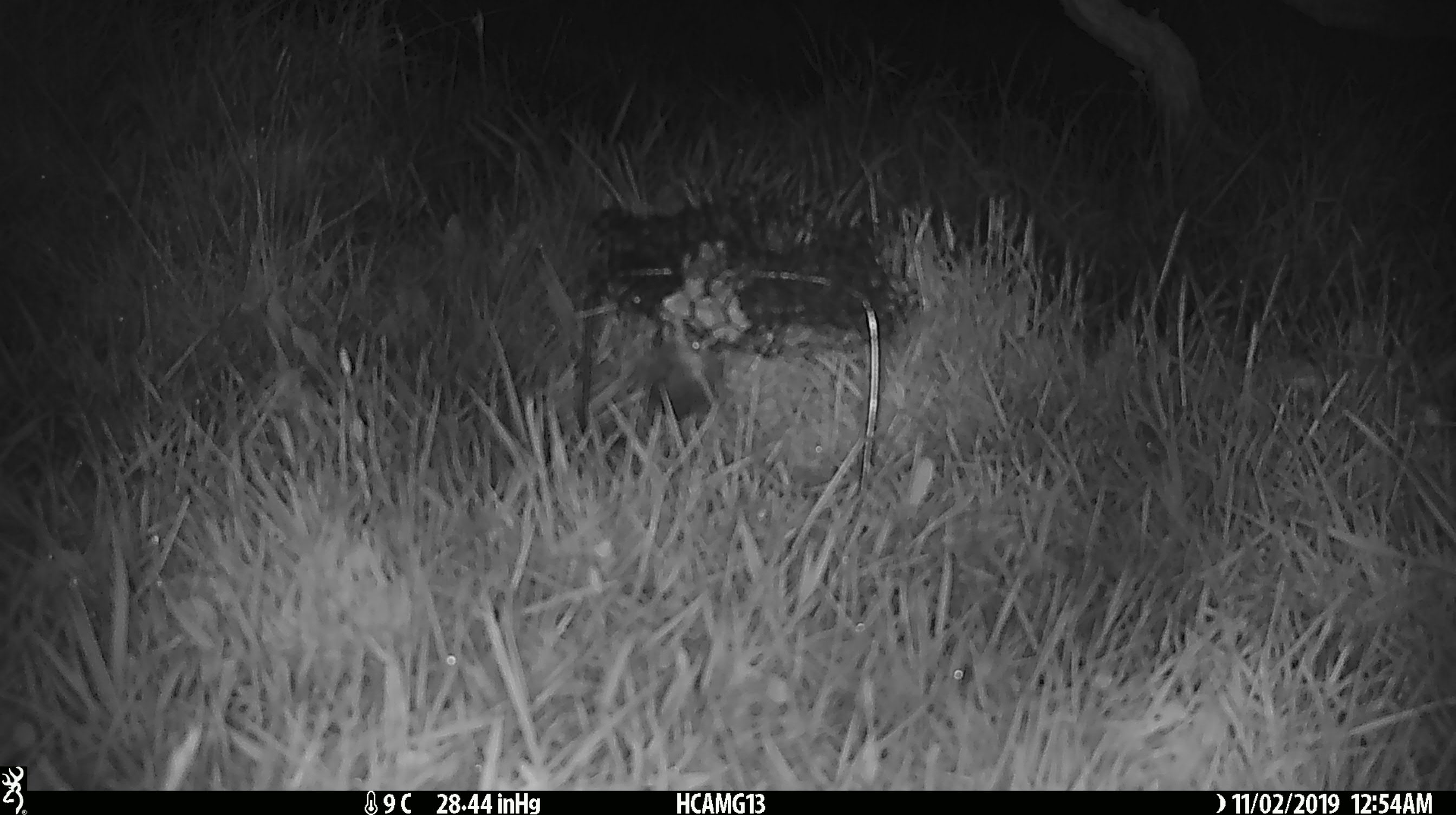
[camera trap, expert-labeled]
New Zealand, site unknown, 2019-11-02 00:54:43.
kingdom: Animalia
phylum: Chordata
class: Mammalia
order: Rodentia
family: Muridae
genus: Mus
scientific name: Mus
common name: mouse